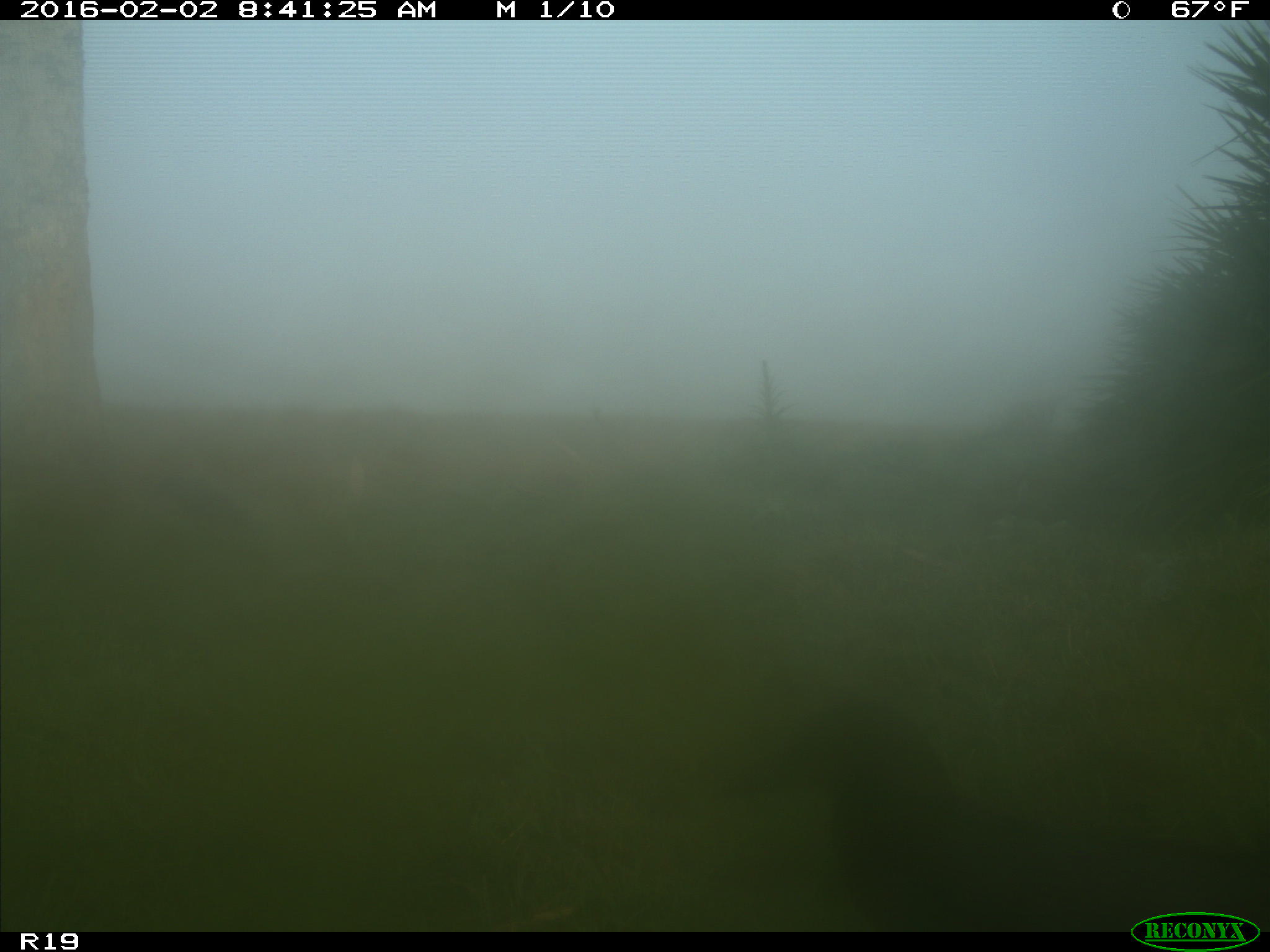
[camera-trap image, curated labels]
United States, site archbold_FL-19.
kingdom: Animalia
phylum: Chordata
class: Aves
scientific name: Aves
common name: birds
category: unidentified bird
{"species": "unidentified bird (birds) (Aves)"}